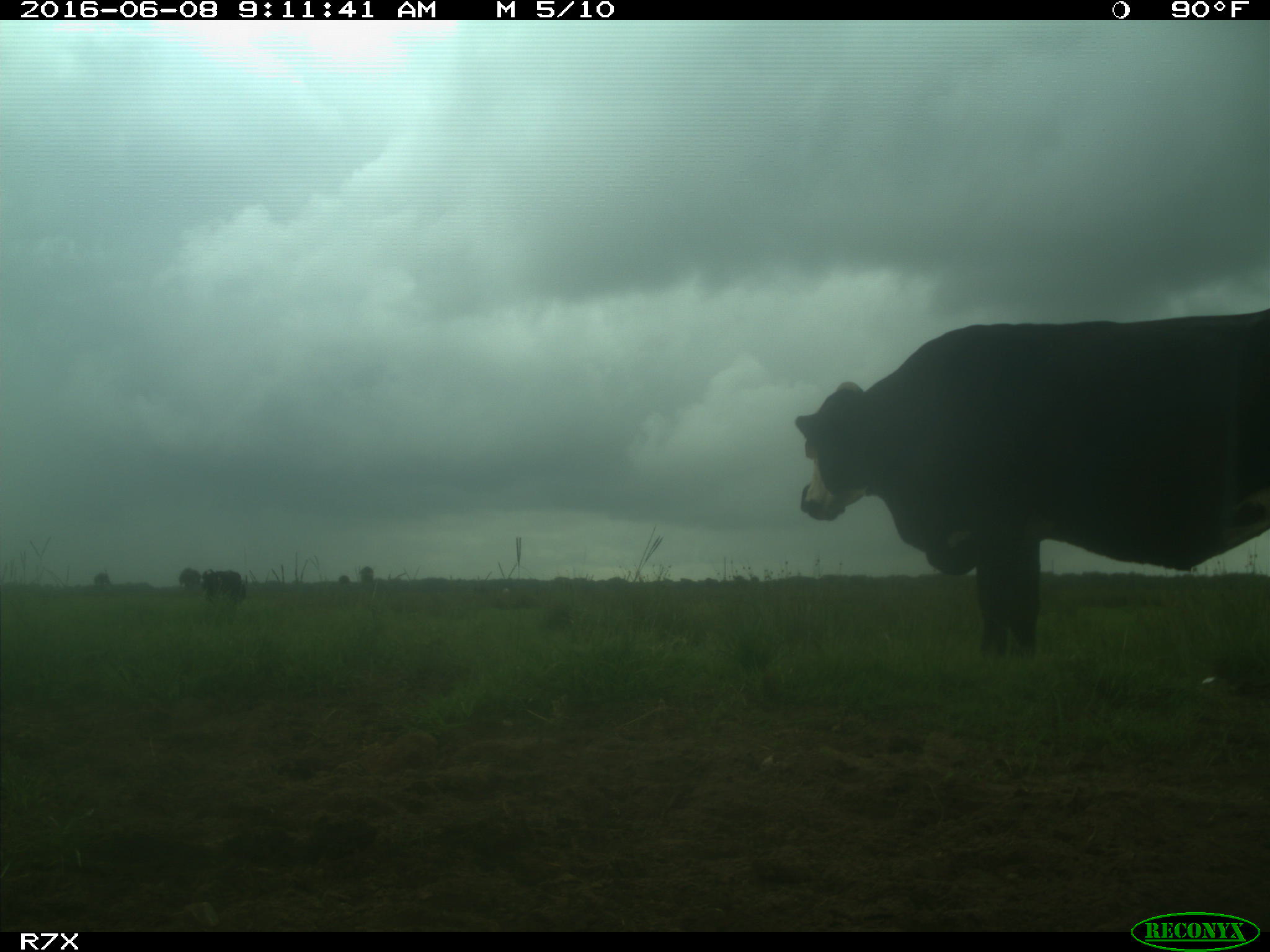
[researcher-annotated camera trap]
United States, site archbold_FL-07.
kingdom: Animalia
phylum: Chordata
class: Mammalia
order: Artiodactyla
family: Bovidae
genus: Bos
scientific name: Bos taurus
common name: domestic cow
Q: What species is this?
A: Bos taurus (domestic cow).